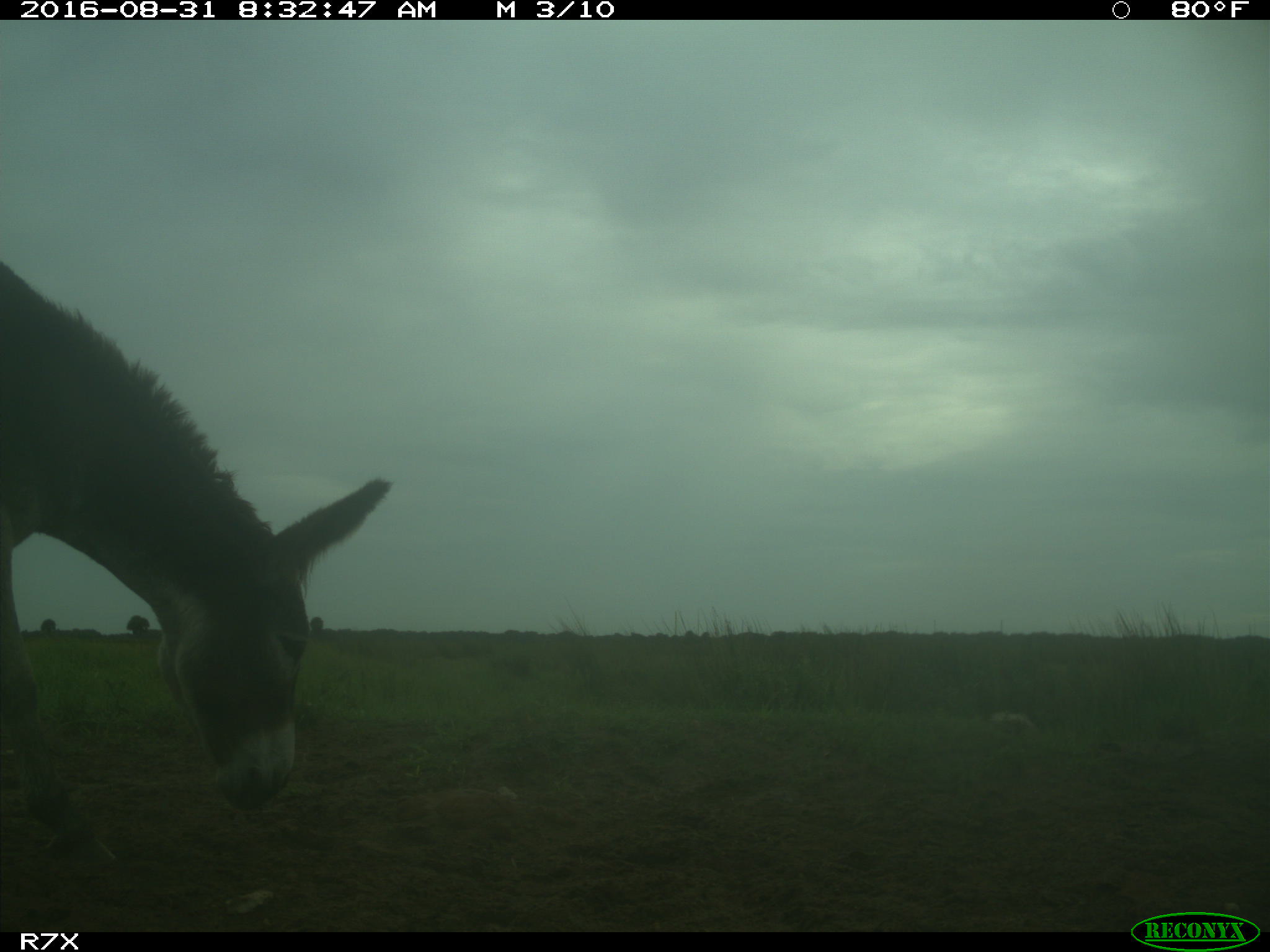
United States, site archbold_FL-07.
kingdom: Animalia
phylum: Chordata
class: Mammalia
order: Perissodactyla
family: Equidae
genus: Equus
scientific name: Equus africanus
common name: african wild ass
Equus africanus (african wild ass).